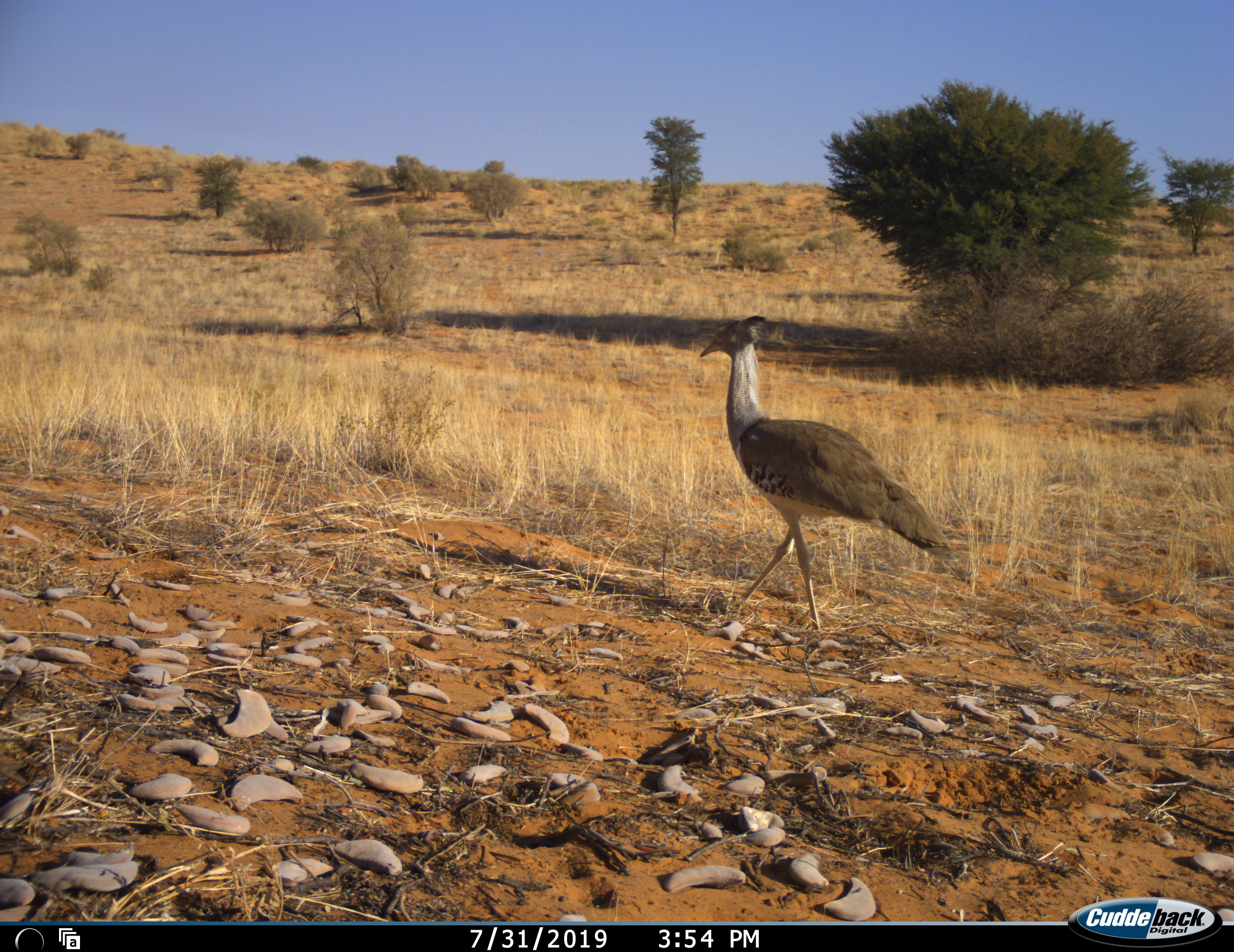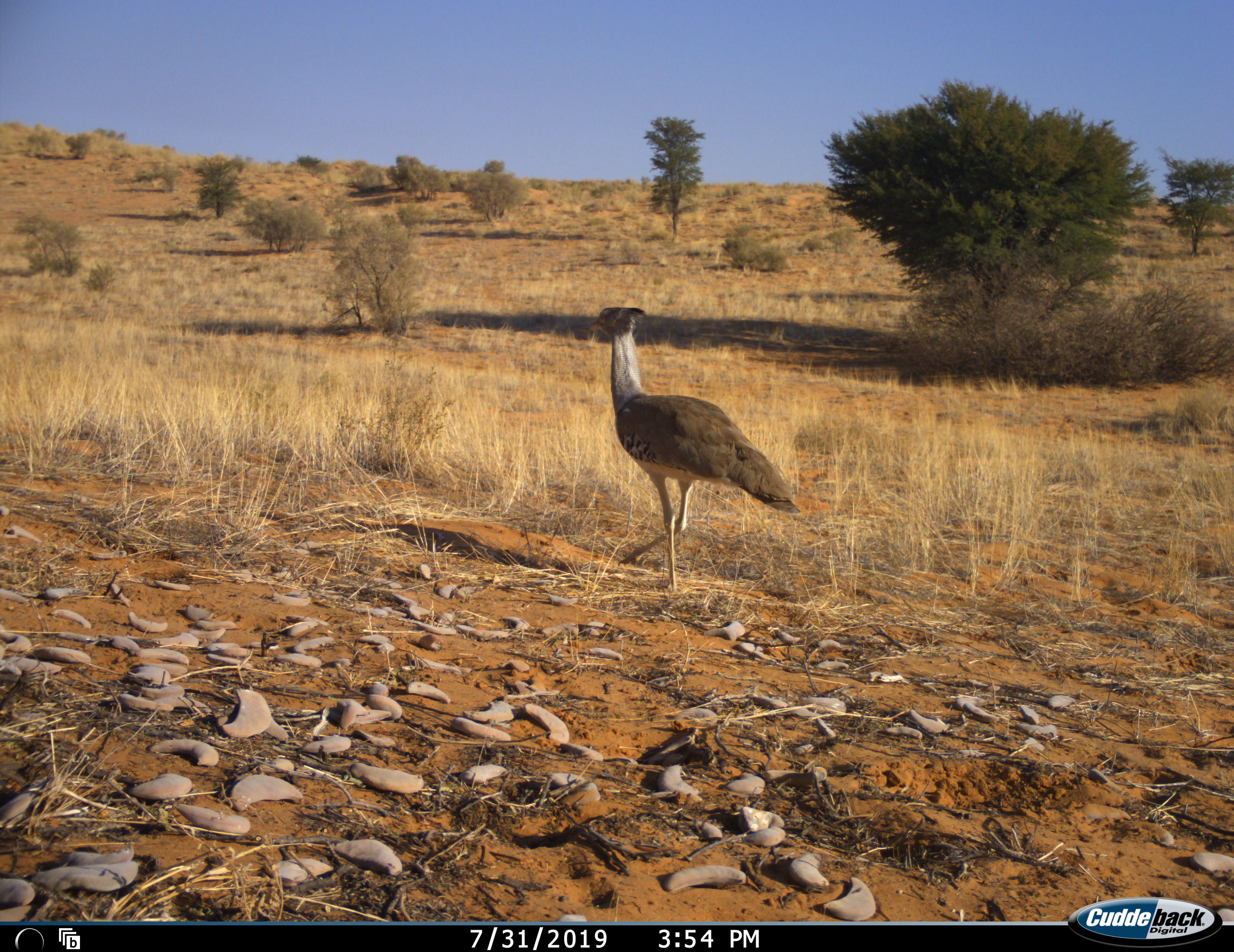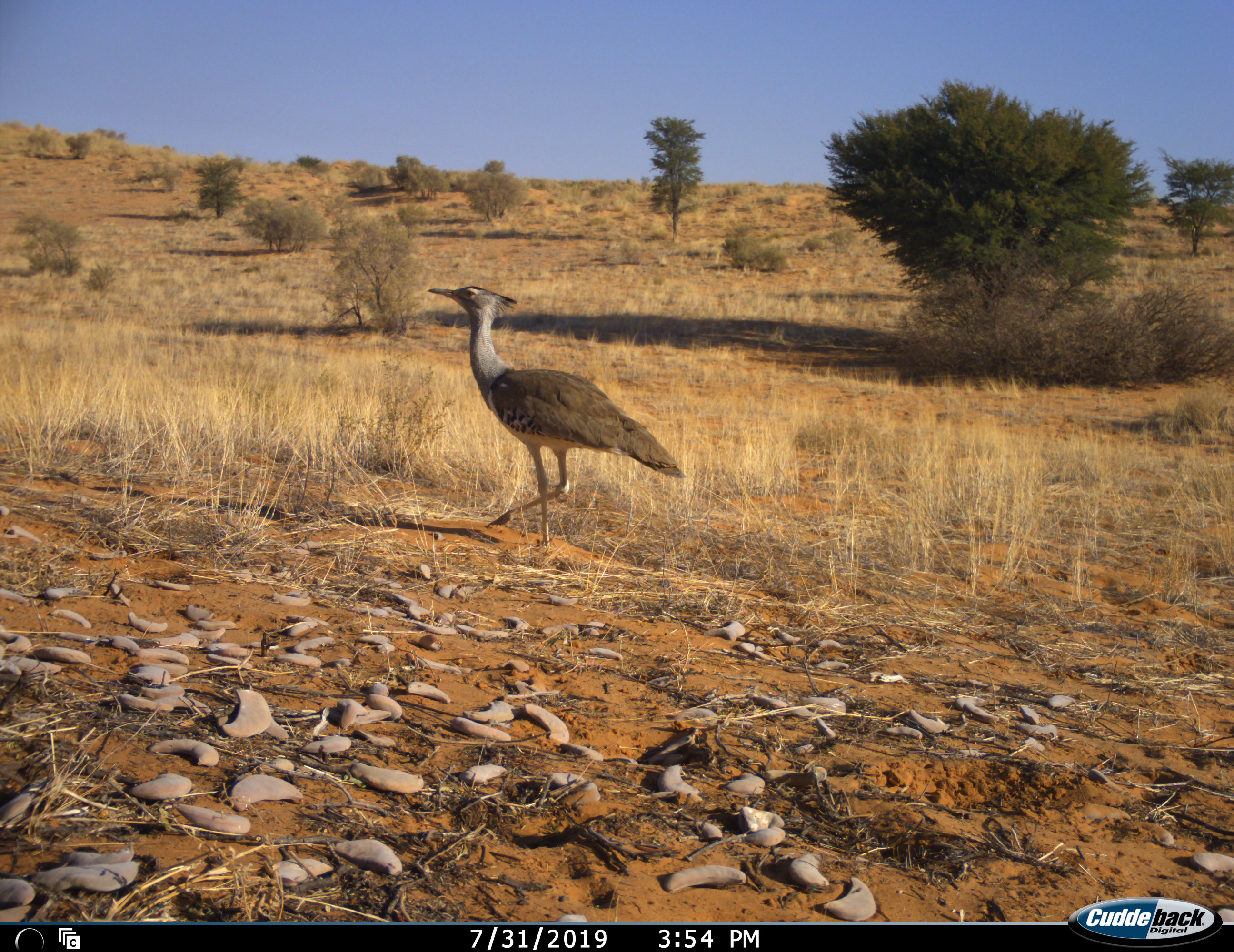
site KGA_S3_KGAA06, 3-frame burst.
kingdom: Animalia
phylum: Chordata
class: Aves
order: Otidiformes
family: Otididae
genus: Ardeotis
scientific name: Ardeotis kori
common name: kori bustard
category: bustardkori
Bustardkori (kori bustard) (Ardeotis kori), count 1. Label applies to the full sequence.